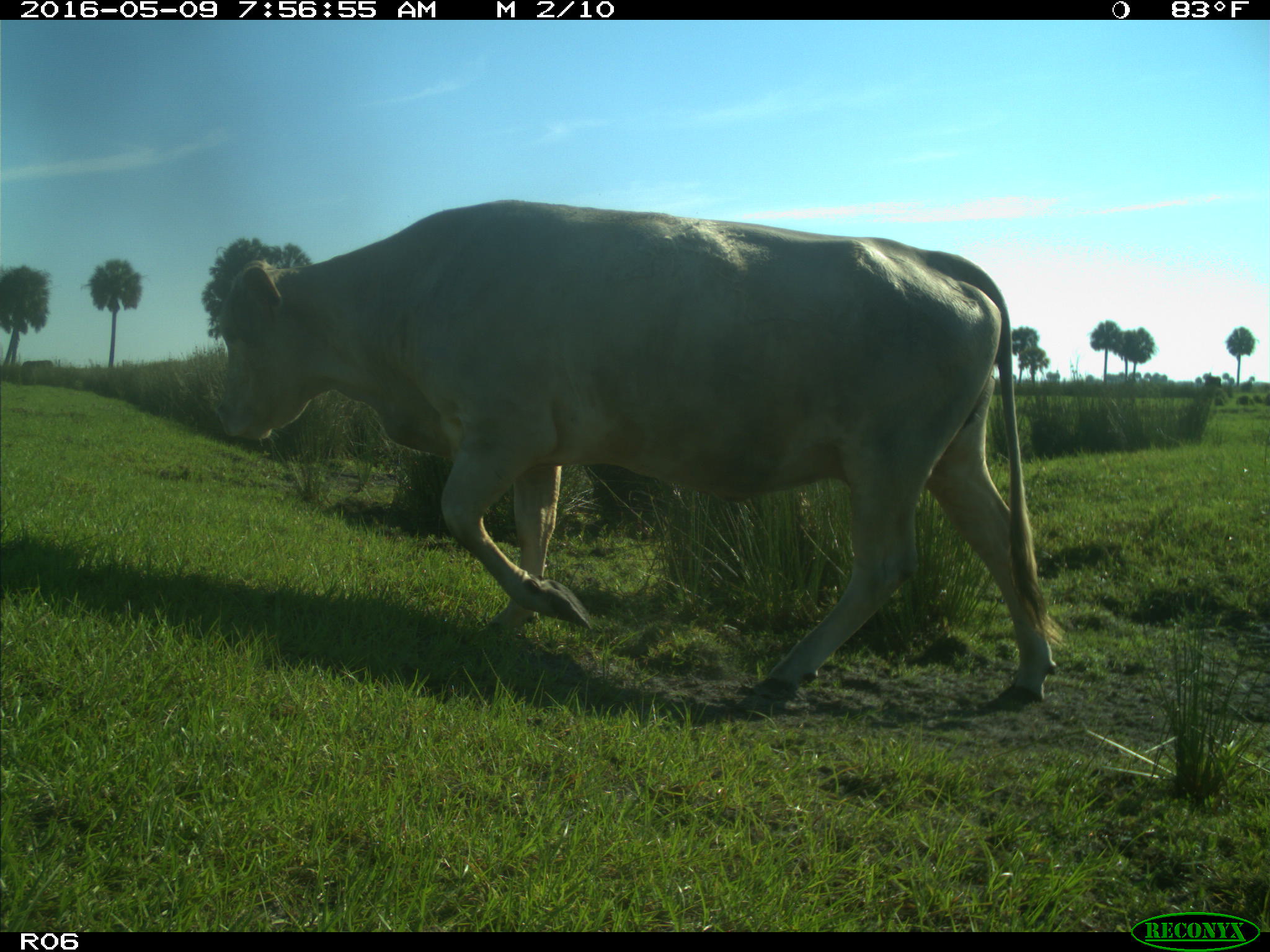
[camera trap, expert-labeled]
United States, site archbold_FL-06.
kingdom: Animalia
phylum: Chordata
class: Mammalia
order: Artiodactyla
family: Bovidae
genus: Bos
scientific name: Bos taurus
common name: domestic cow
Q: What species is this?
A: Bos taurus (domestic cow).